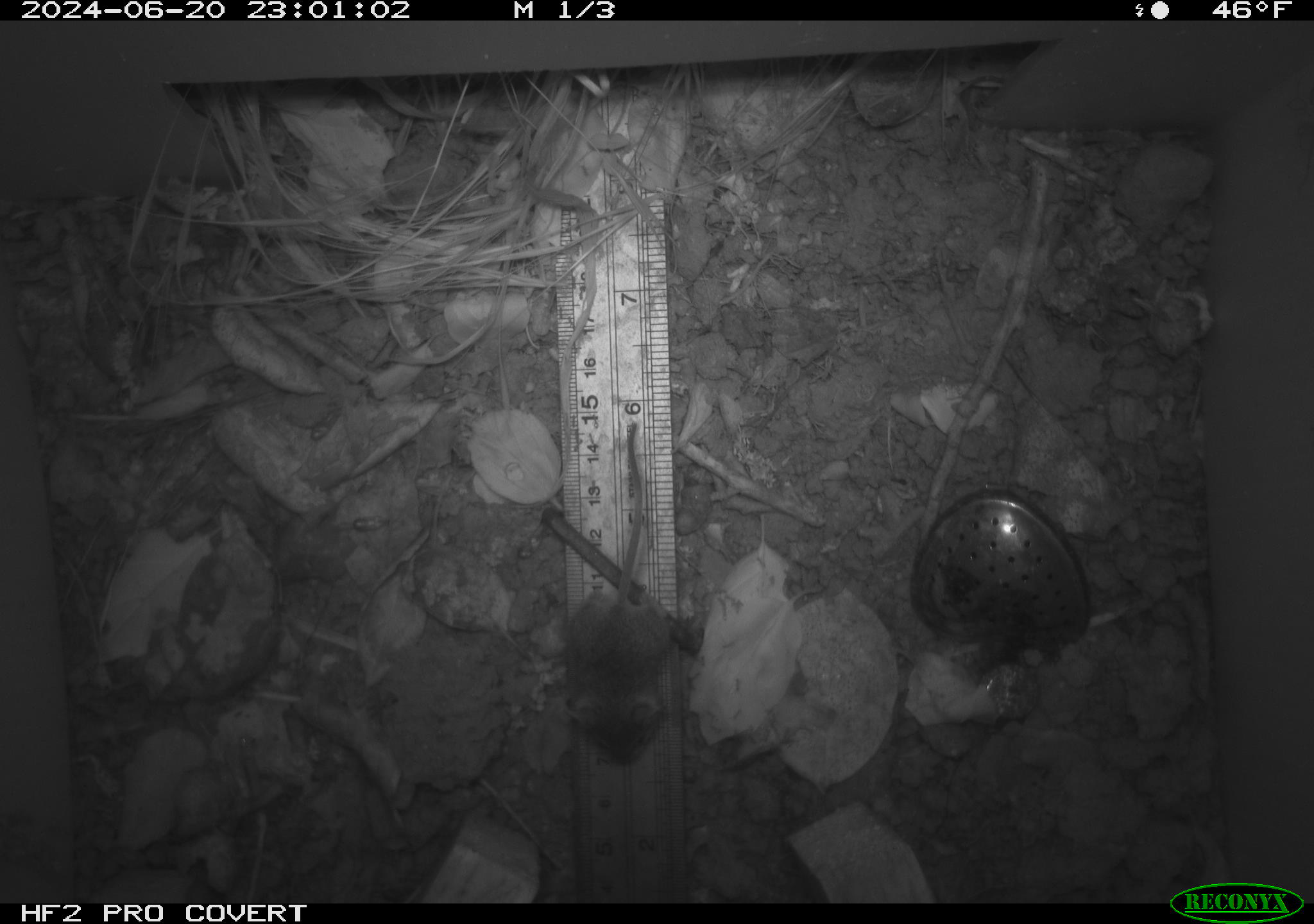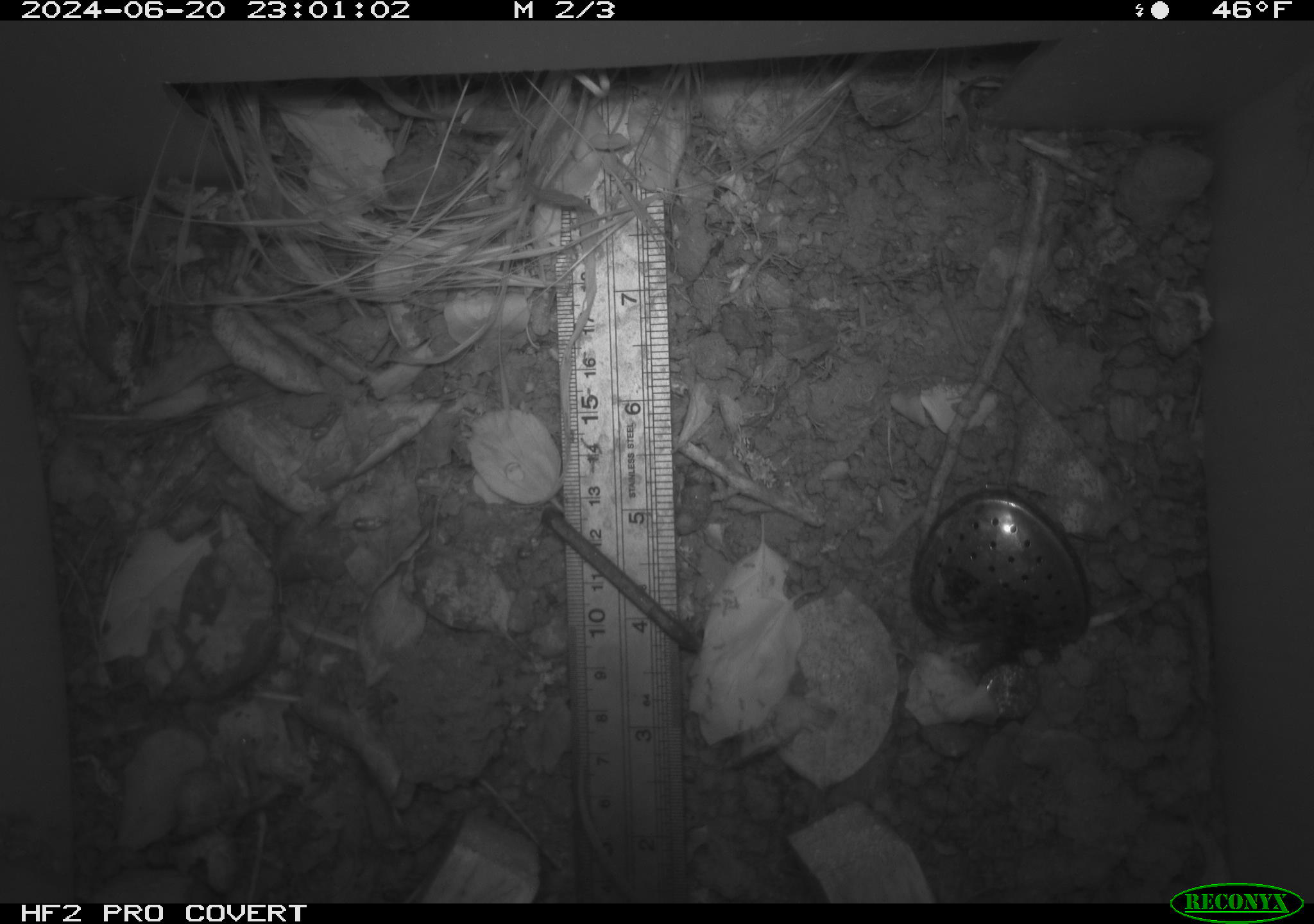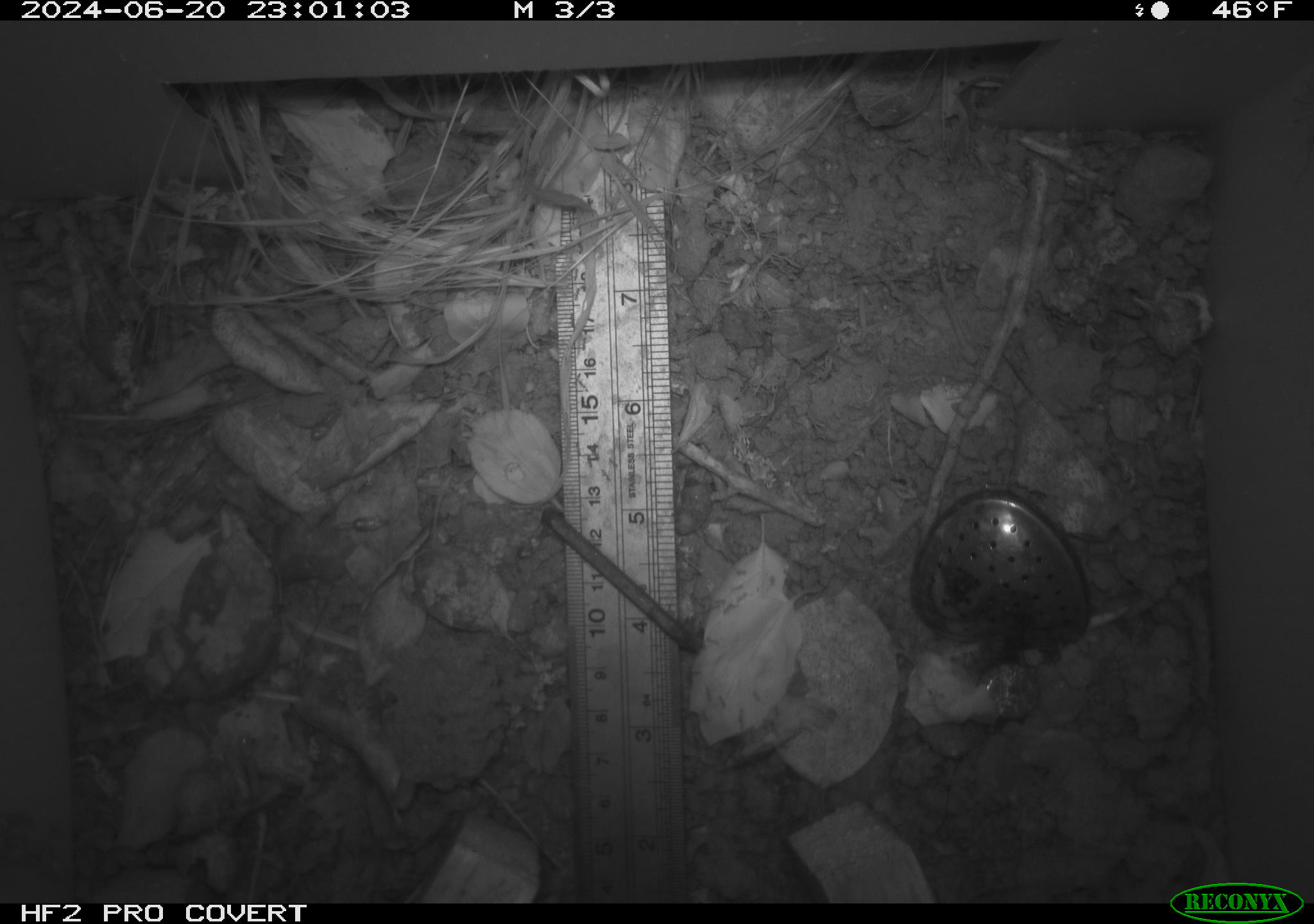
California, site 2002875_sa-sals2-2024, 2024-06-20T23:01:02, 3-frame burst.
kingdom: Animalia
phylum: Chordata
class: Mammalia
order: Rodentia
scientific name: Rodentia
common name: mouse species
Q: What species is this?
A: Mouse species (Rodentia).